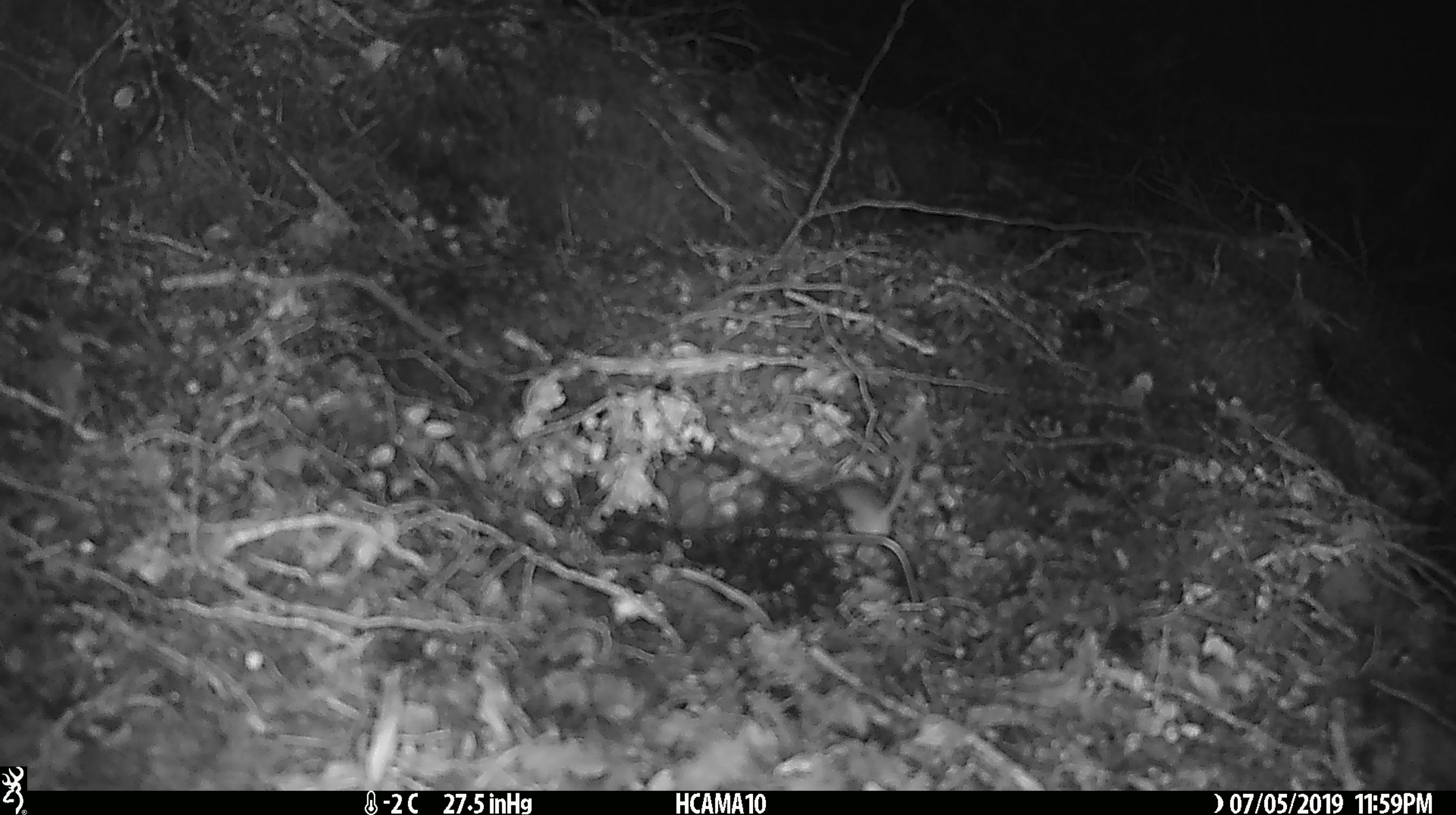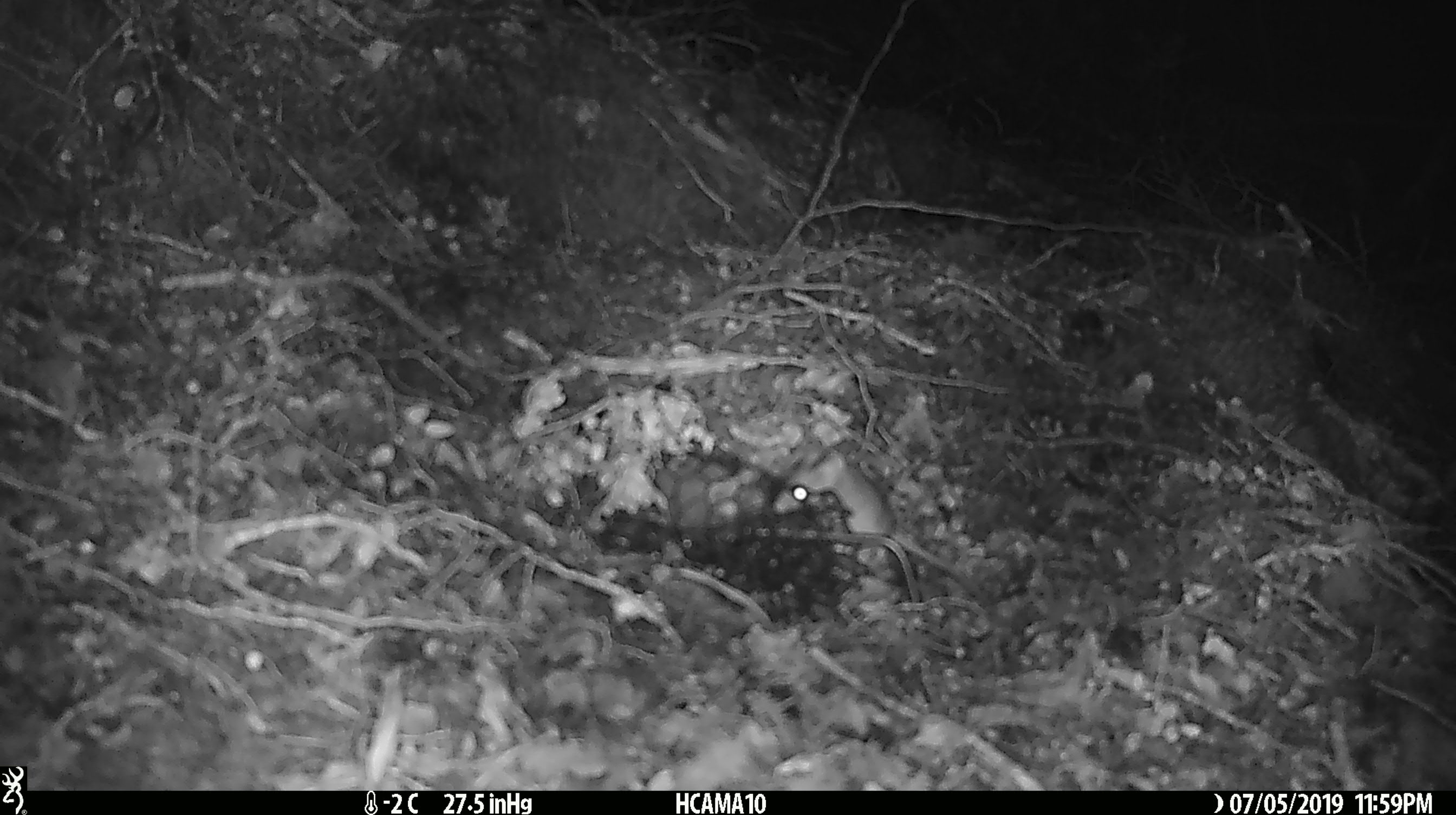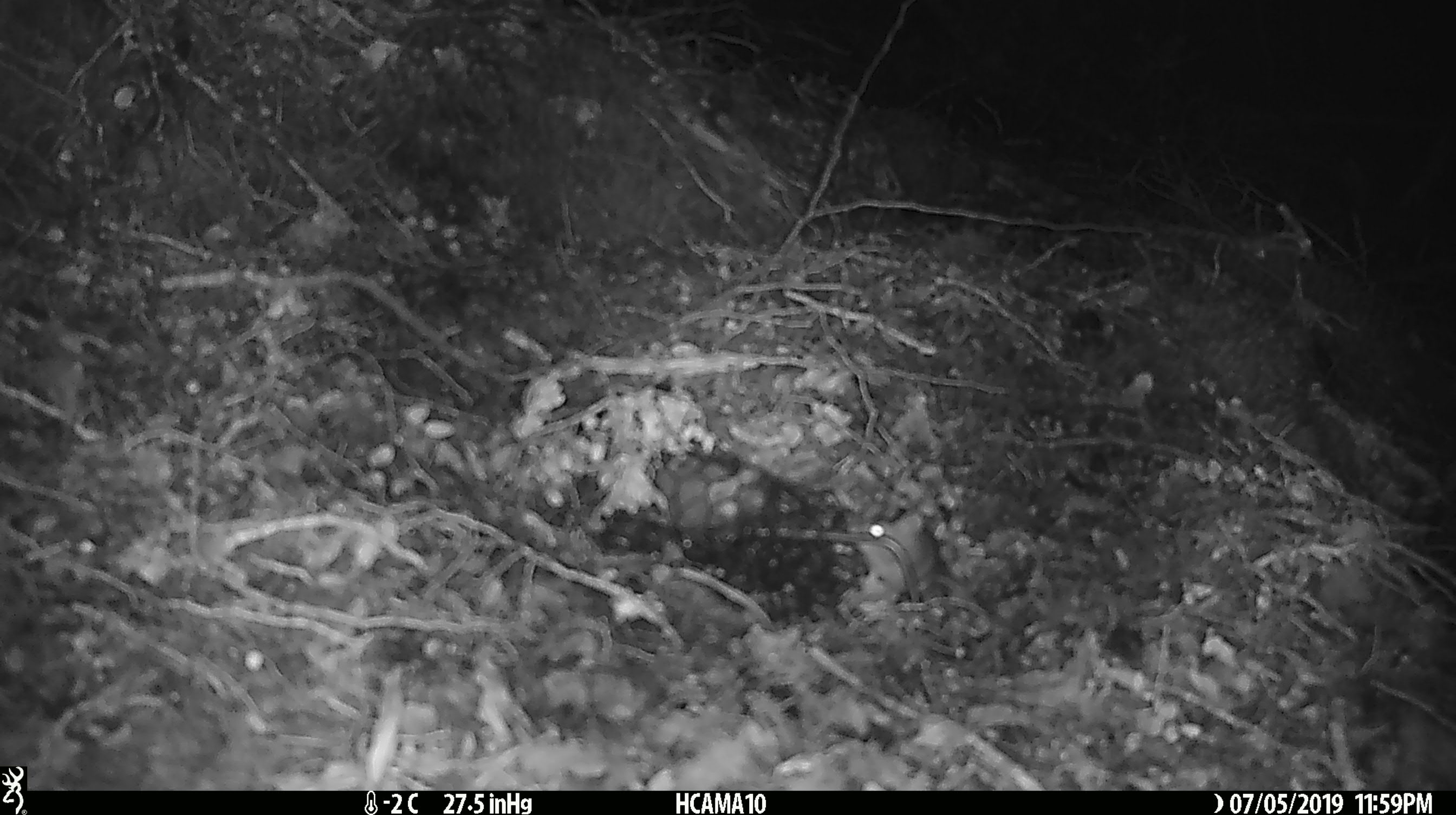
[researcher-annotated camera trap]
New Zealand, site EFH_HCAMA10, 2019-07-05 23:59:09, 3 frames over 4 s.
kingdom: Animalia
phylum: Chordata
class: Mammalia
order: Rodentia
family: Muridae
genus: Mus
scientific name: Mus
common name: mouse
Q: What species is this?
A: Mouse (Mus).